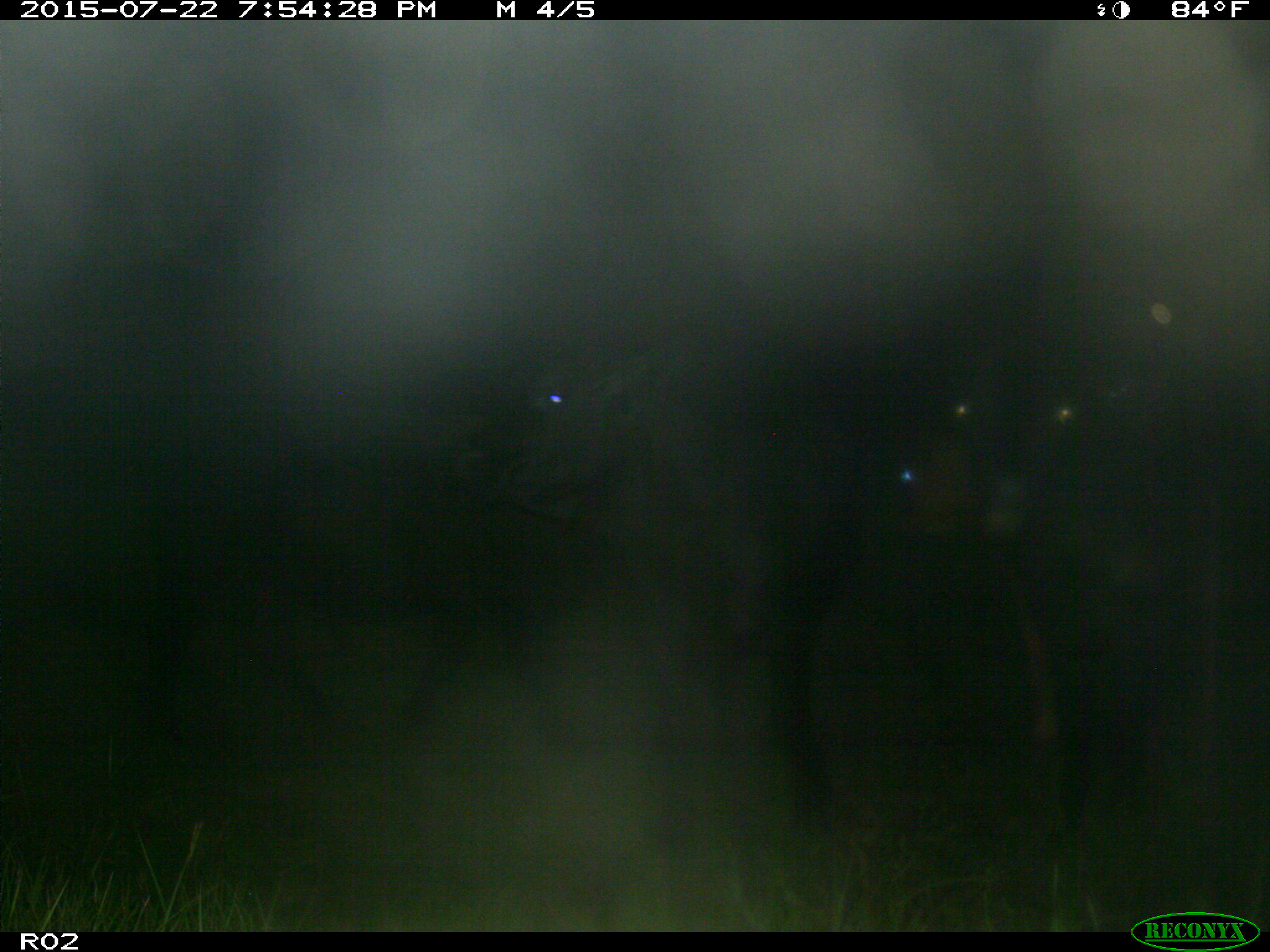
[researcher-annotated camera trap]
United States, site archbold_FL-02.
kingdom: Animalia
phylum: Chordata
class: Mammalia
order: Artiodactyla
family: Bovidae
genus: Bos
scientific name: Bos taurus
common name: domestic cow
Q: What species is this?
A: Bos taurus (domestic cow).